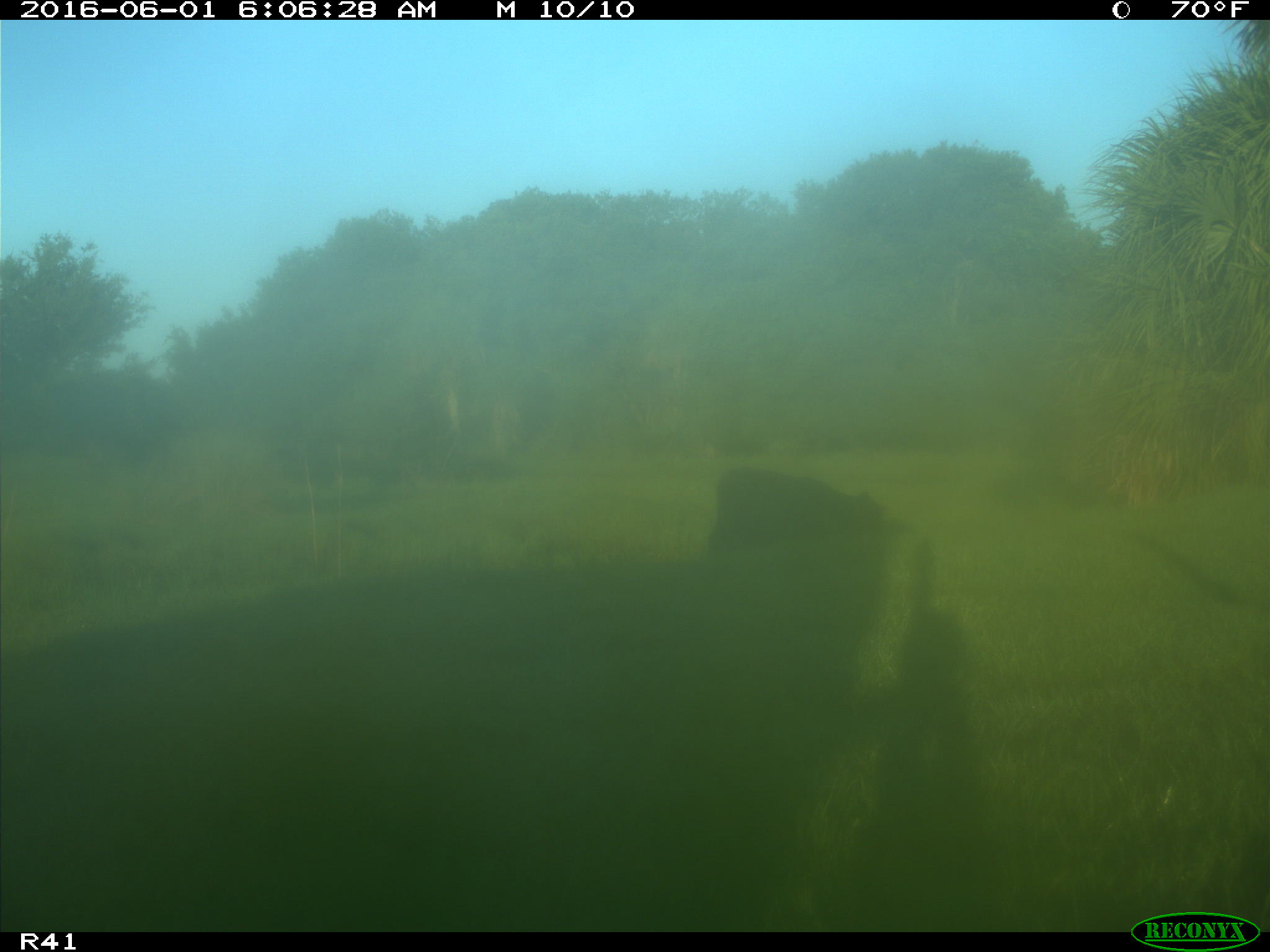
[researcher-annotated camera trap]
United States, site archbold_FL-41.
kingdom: Animalia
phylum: Chordata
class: Mammalia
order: Artiodactyla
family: Bovidae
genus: Bos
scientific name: Bos taurus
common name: domestic cow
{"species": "Bos taurus (domestic cow)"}